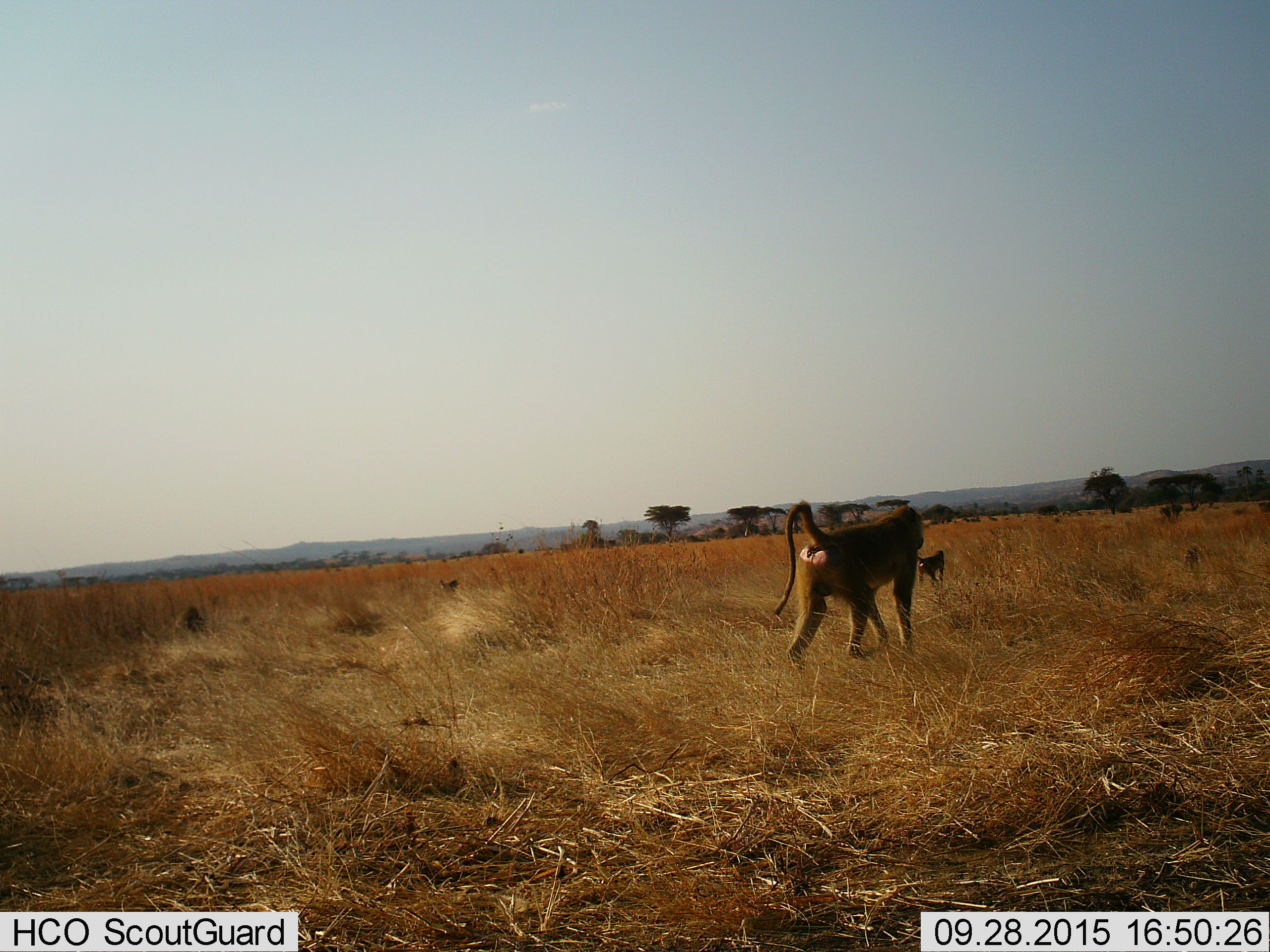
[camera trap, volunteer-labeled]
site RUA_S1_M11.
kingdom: Animalia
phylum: Chordata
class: Mammalia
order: Primates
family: Cercopithecidae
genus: Papio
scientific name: Papio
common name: baboon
Baboon (Papio), count 2. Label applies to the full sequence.